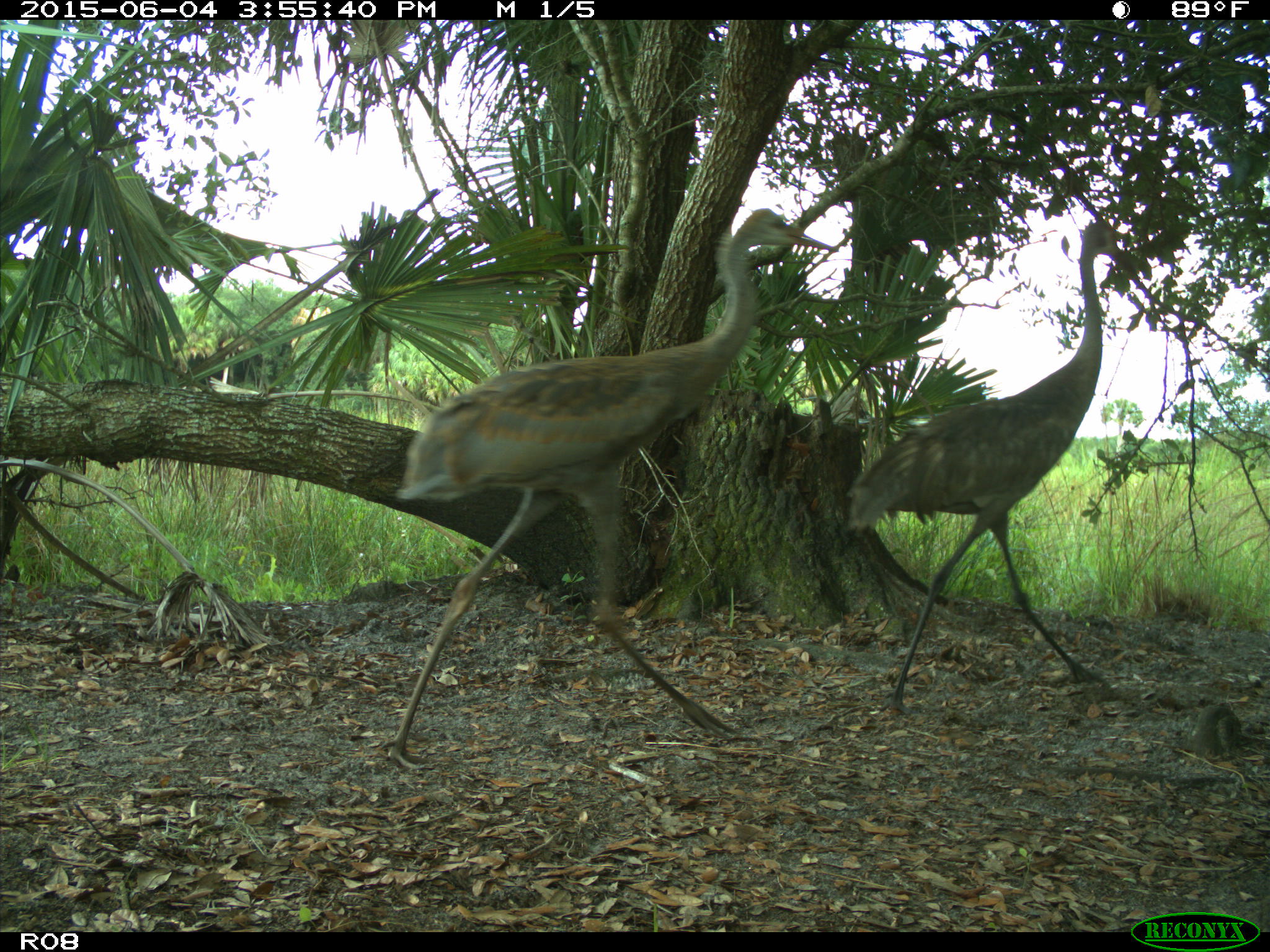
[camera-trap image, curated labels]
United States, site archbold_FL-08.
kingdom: Animalia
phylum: Chordata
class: Aves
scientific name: Aves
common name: birds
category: unidentified bird